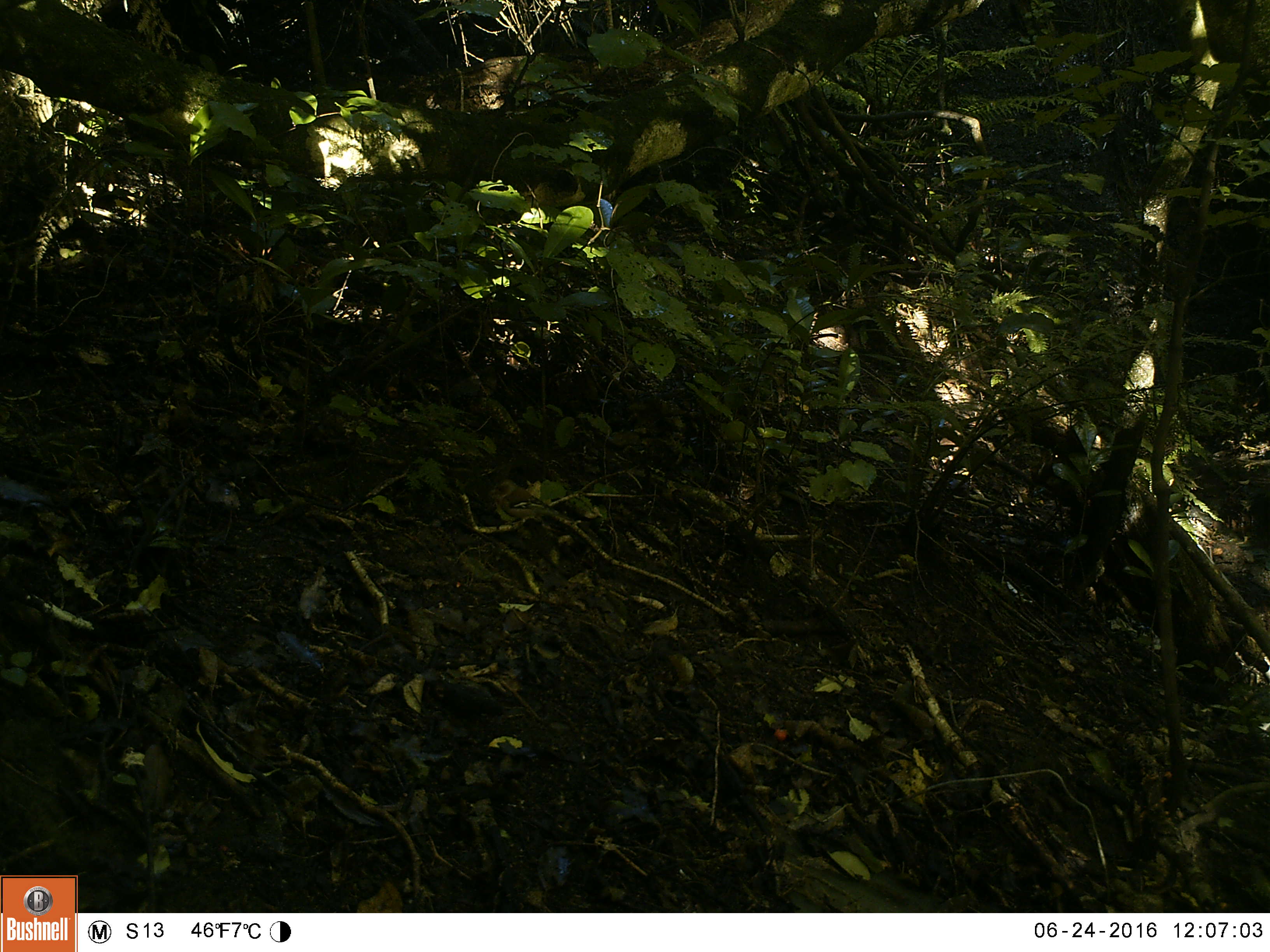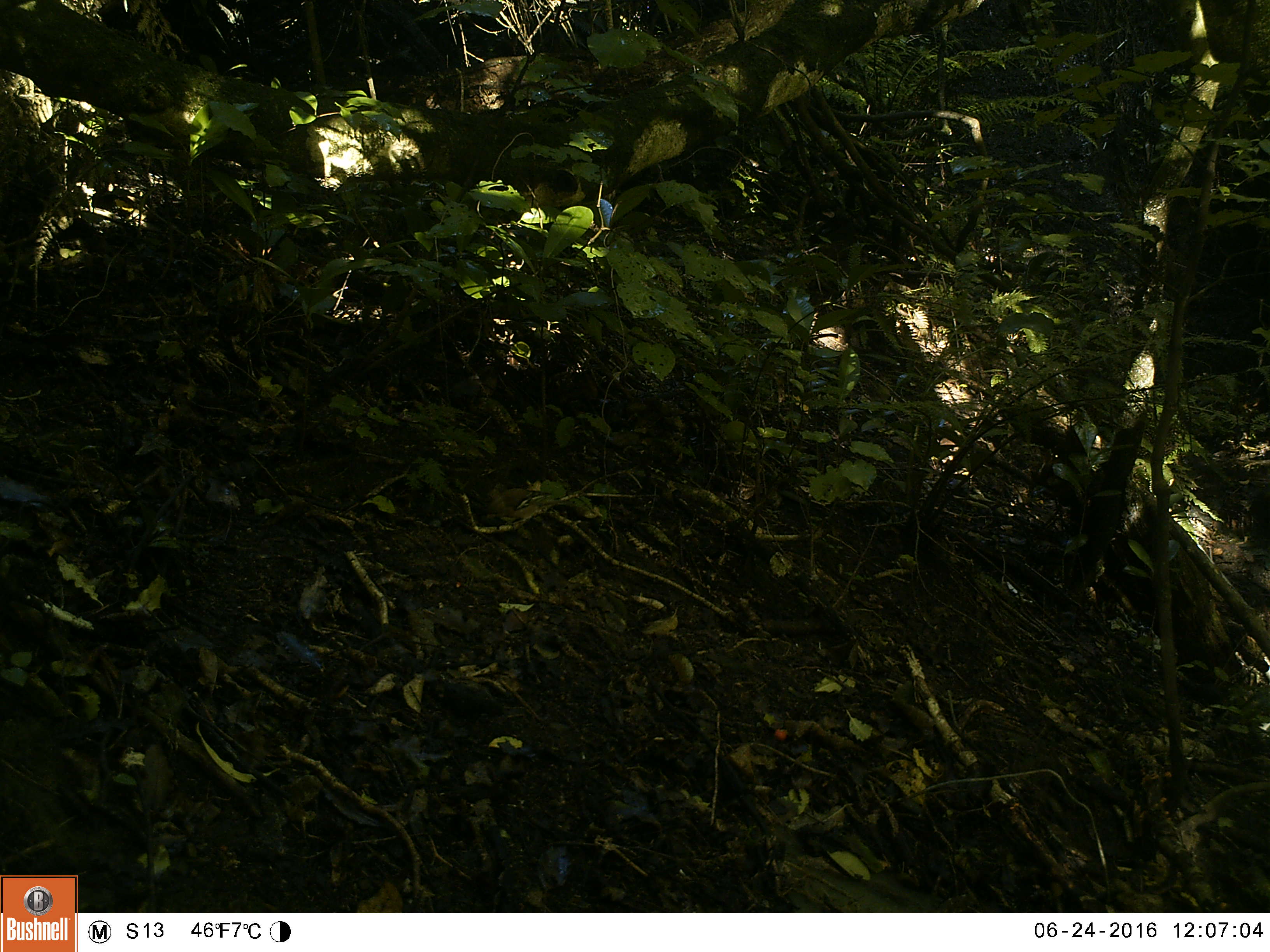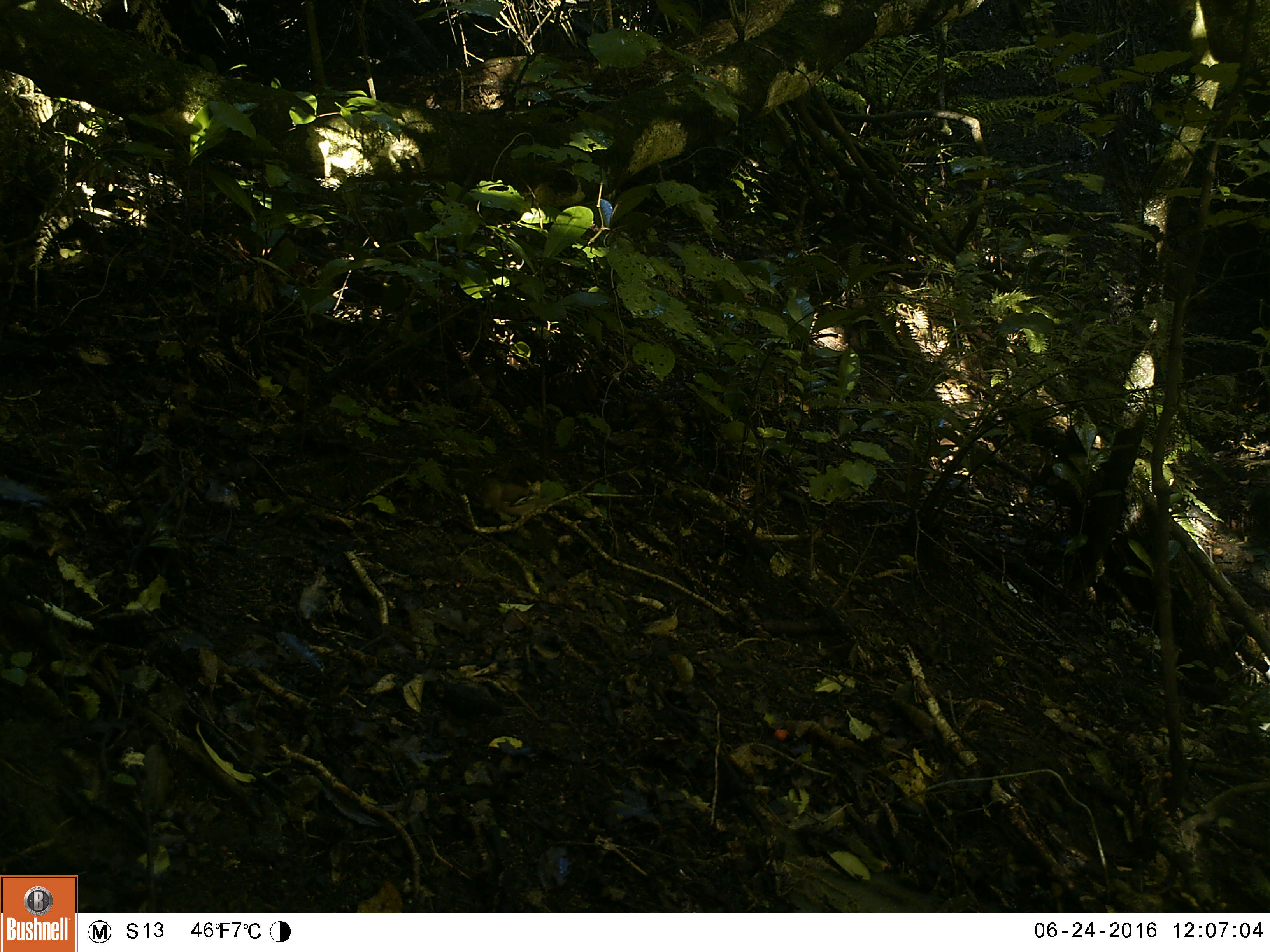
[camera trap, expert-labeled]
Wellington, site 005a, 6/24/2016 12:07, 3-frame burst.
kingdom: Animalia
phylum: Chordata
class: Aves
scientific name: Aves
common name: bird